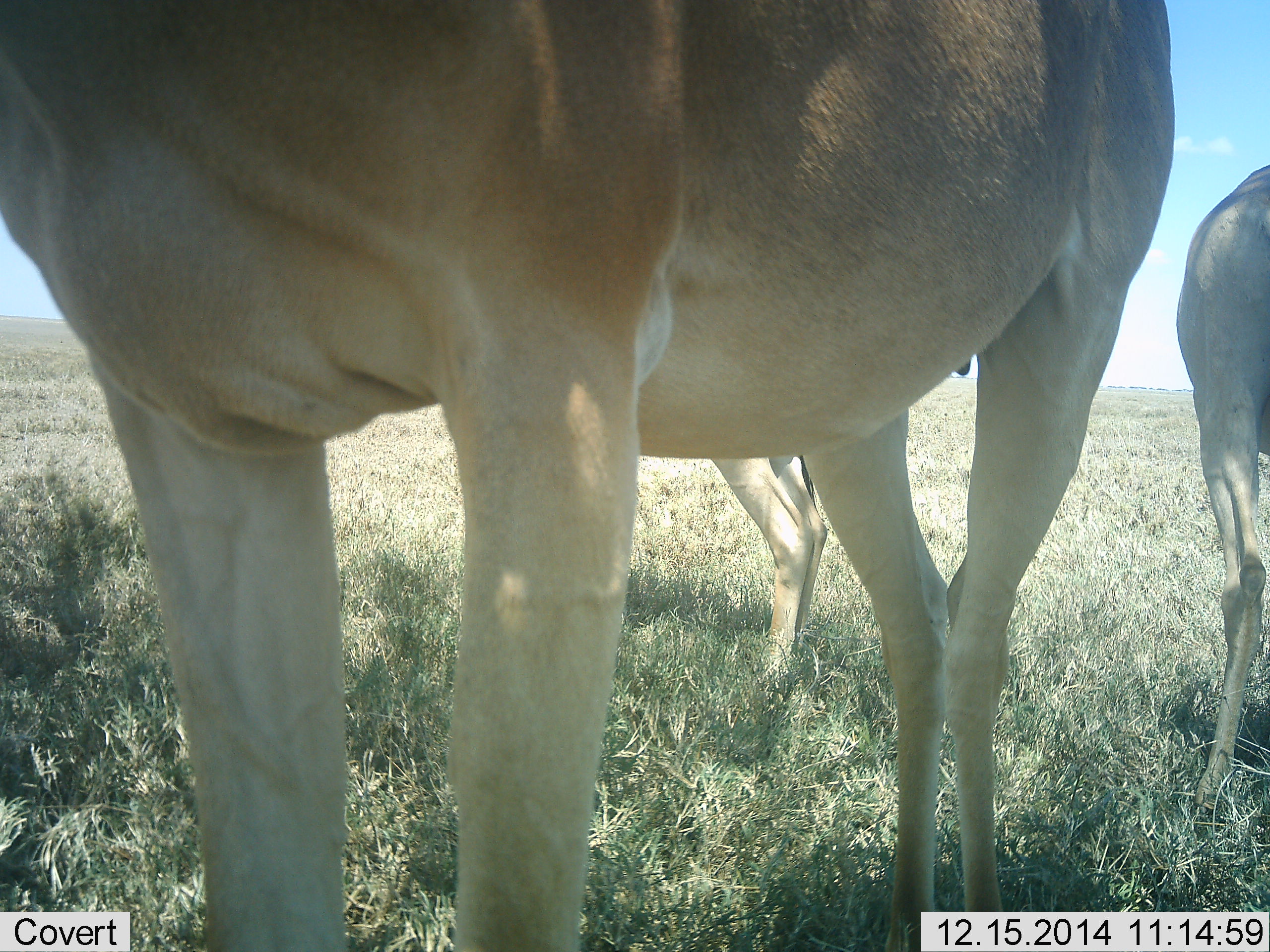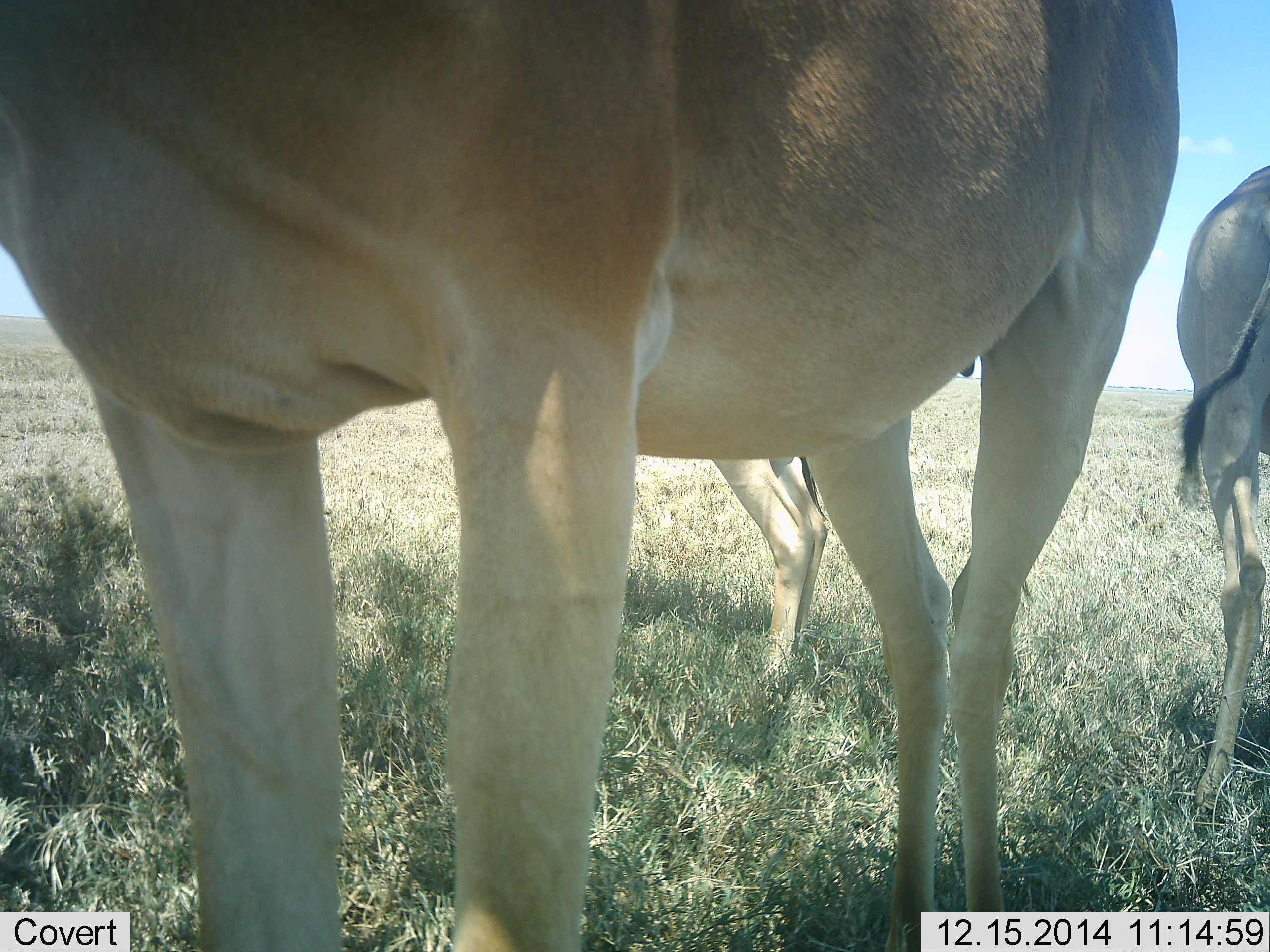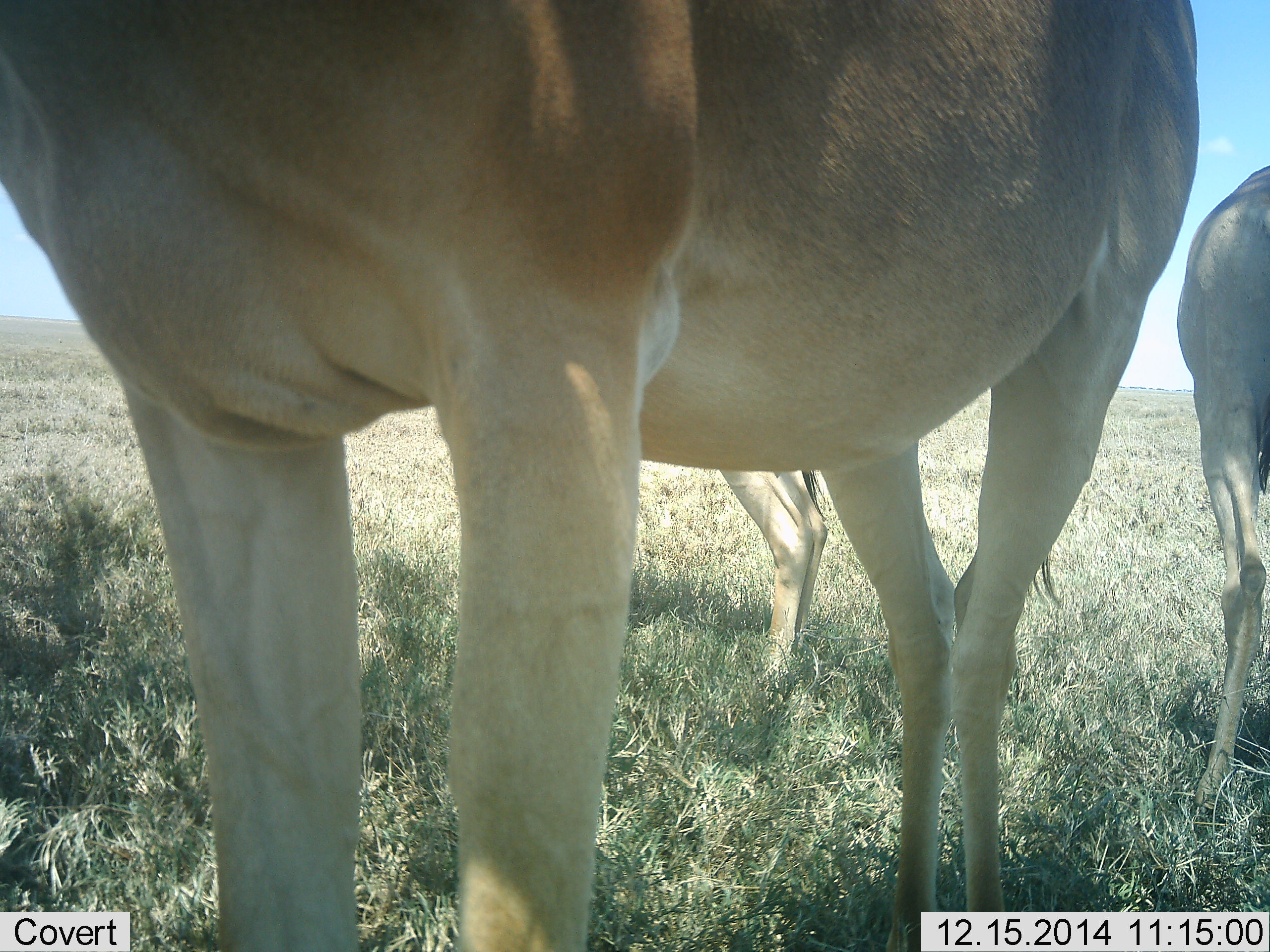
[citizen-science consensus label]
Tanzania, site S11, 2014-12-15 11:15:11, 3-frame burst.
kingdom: Animalia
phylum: Chordata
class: Mammalia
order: Artiodactyla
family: Bovidae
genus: Alcelaphus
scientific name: Alcelaphus buselaphus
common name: hartebeest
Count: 3.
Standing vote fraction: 90%.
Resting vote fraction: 10%.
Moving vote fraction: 0%.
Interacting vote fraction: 0%.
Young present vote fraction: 0%.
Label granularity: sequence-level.